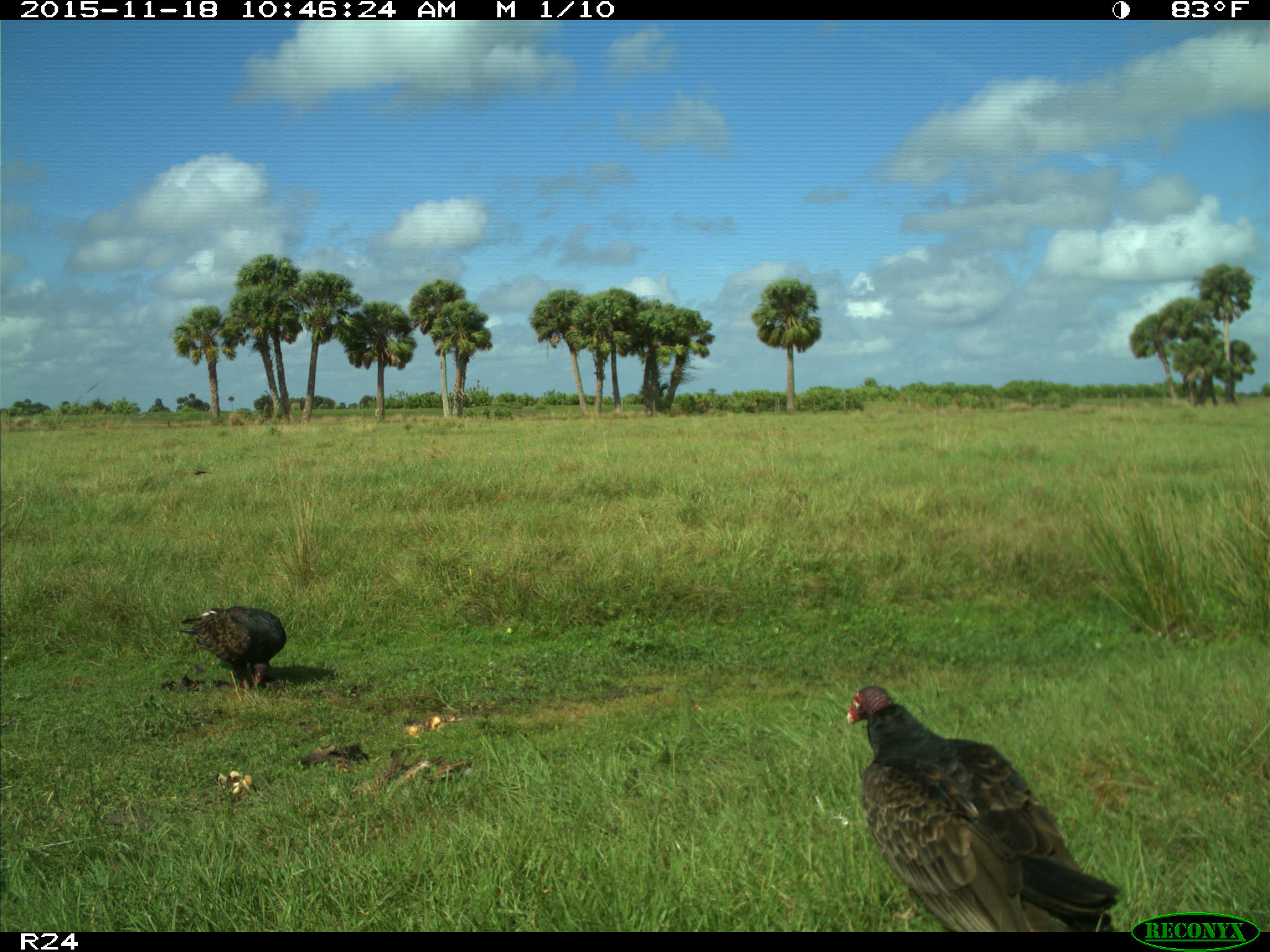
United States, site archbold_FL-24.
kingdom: Animalia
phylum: Chordata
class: Aves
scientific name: Aves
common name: birds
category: unidentified bird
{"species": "unidentified bird (birds) (Aves)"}